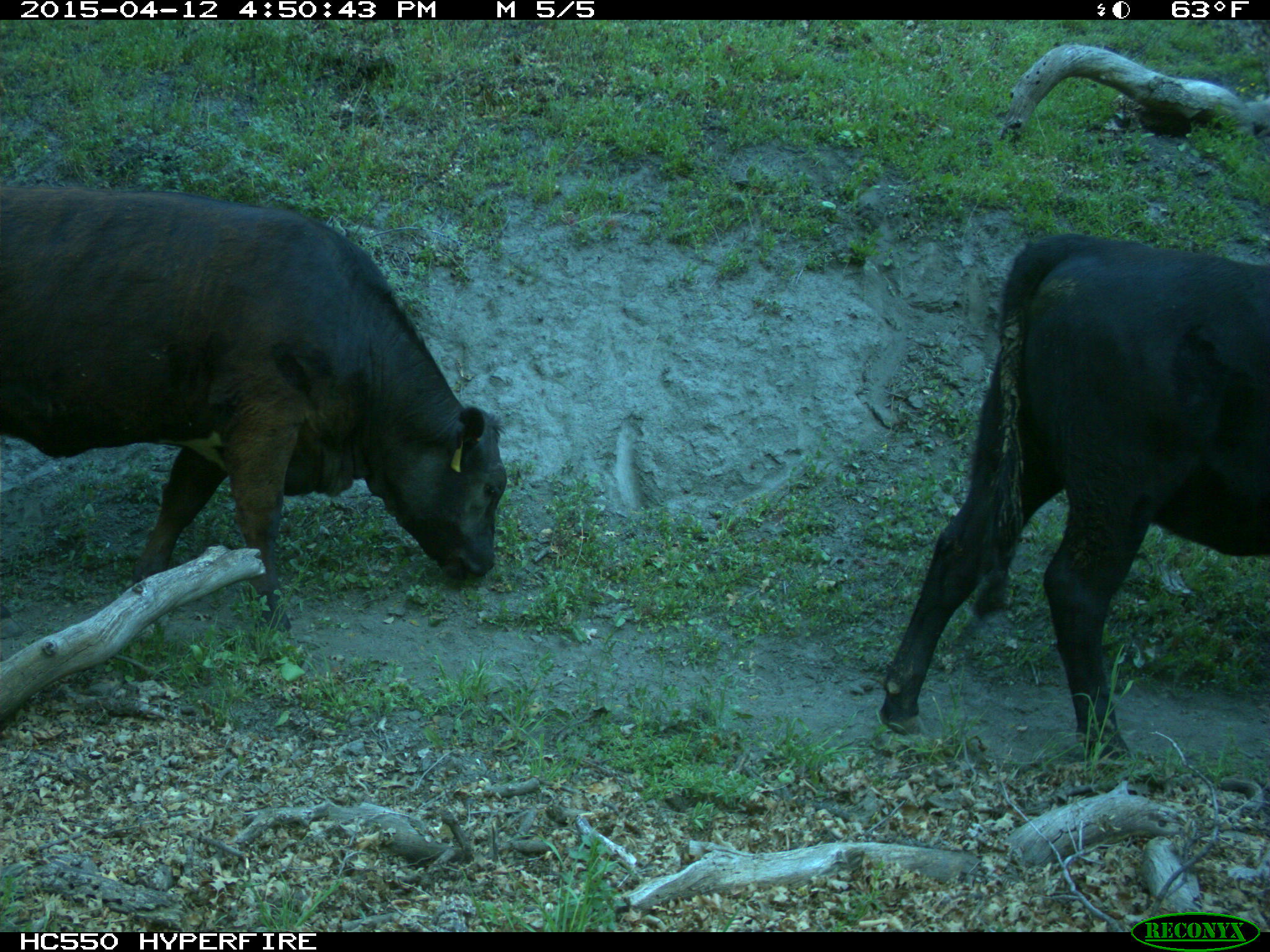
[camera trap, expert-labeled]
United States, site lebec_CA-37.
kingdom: Animalia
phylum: Chordata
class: Mammalia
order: Artiodactyla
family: Bovidae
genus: Bos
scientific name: Bos taurus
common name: domestic cow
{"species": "Bos taurus (domestic cow)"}